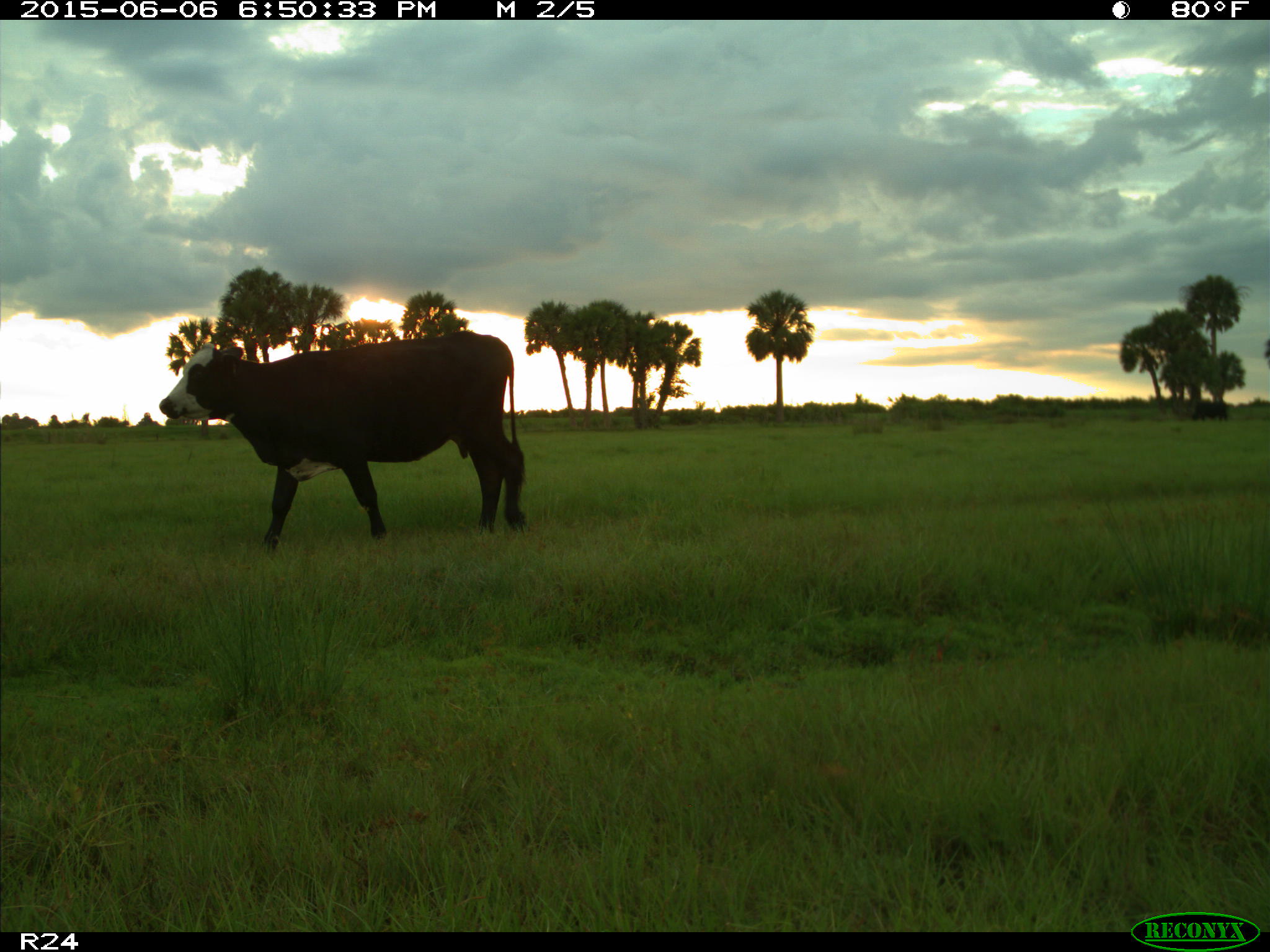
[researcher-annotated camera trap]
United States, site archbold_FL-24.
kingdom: Animalia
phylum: Chordata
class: Mammalia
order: Artiodactyla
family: Bovidae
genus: Bos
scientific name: Bos taurus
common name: domestic cow